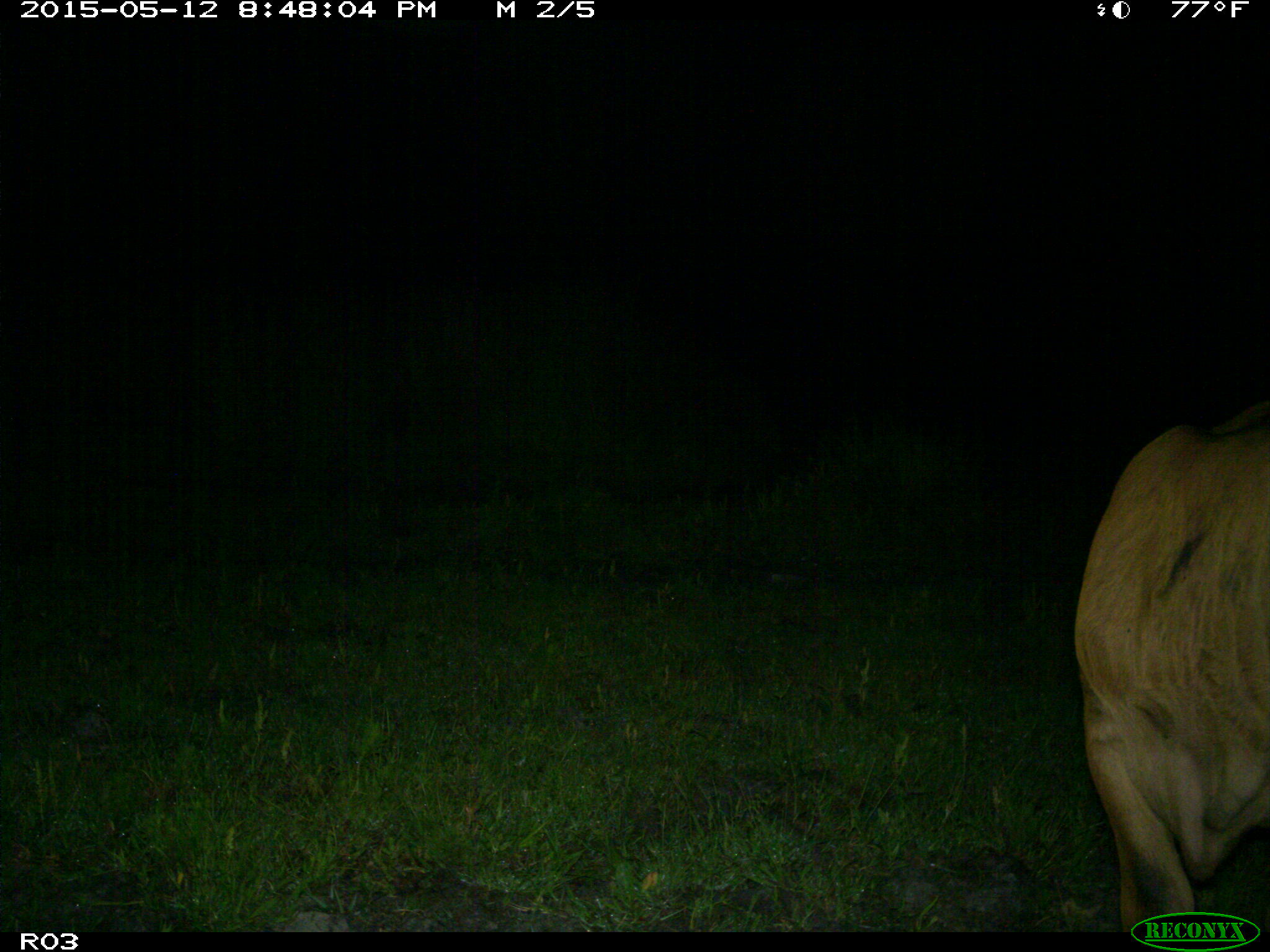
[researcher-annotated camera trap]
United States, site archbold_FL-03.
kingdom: Animalia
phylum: Chordata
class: Mammalia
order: Artiodactyla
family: Bovidae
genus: Bos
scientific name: Bos taurus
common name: domestic cow